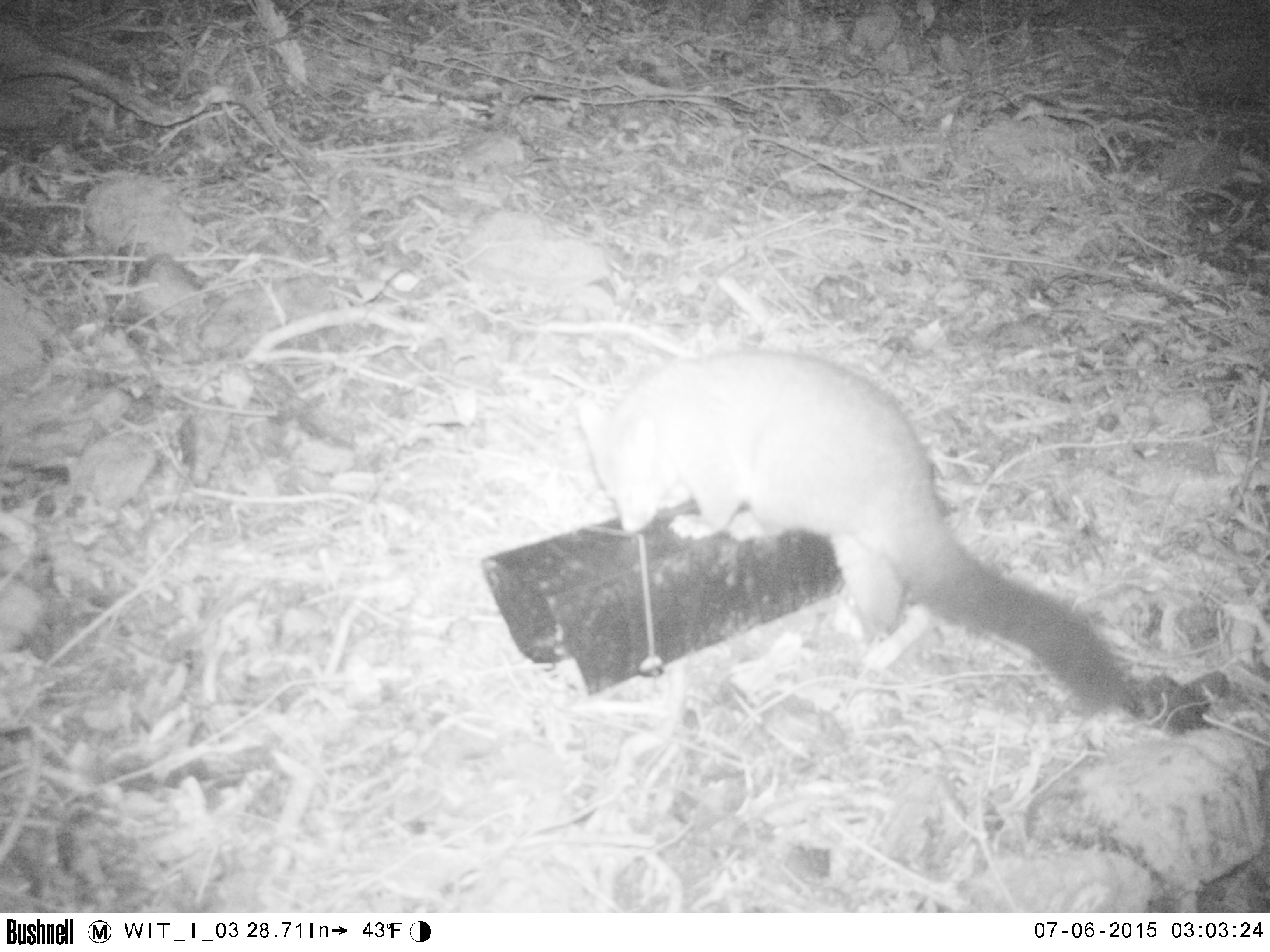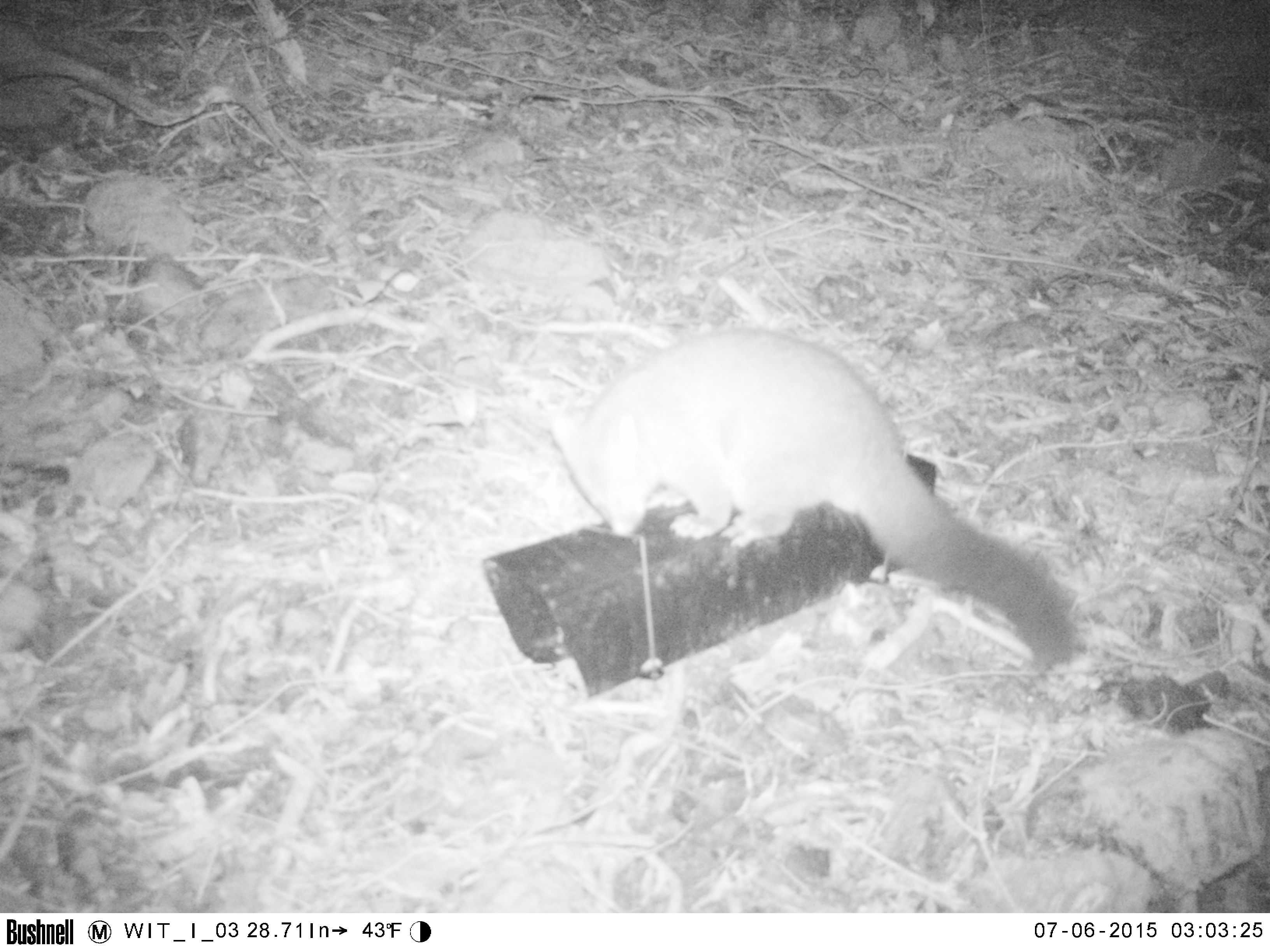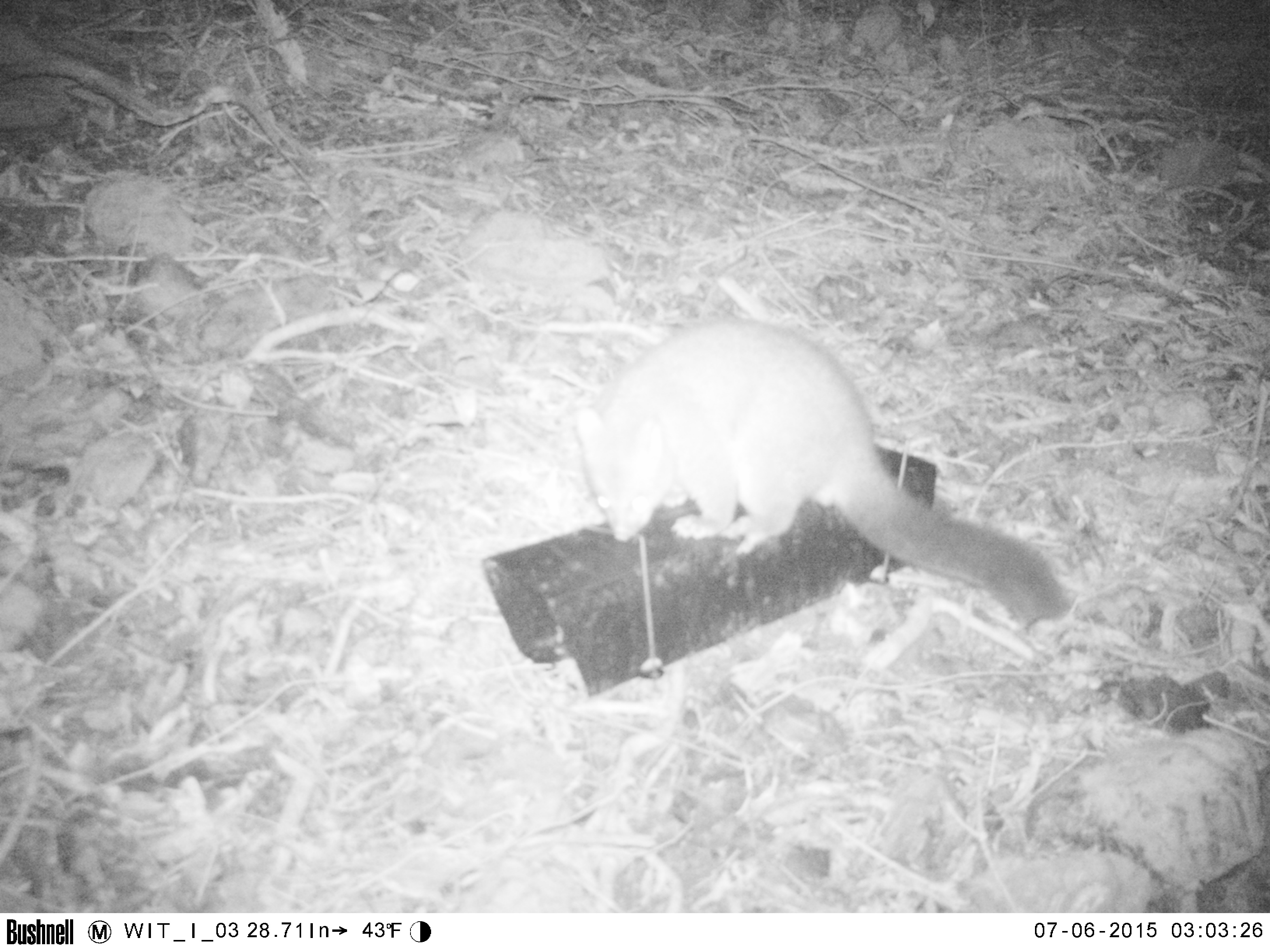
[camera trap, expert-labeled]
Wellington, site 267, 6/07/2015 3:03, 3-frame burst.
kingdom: Animalia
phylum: Chordata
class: Mammalia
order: Didelphimorphia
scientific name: Didelphimorphia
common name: possum